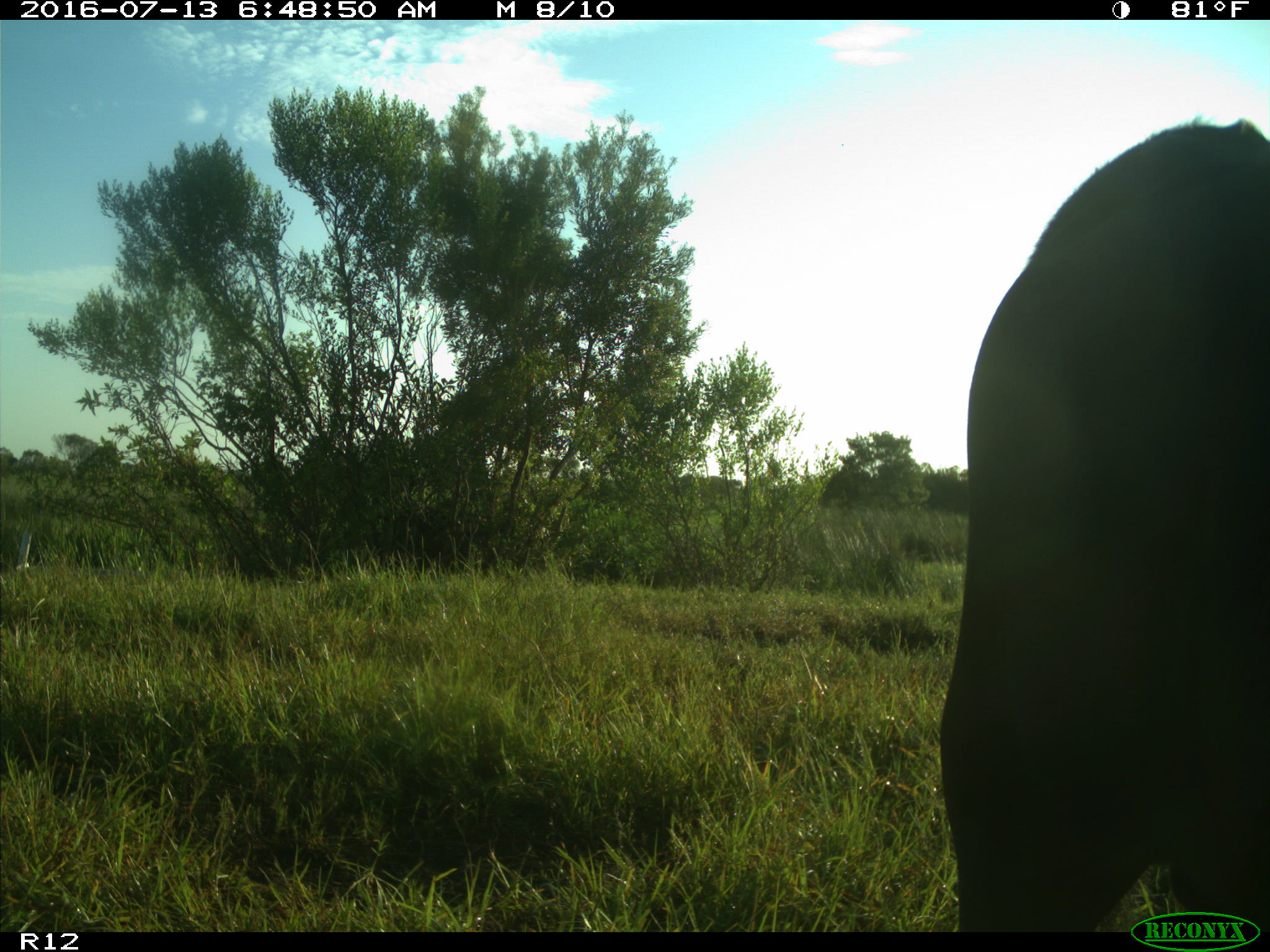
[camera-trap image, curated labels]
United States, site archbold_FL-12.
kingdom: Animalia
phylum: Chordata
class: Mammalia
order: Artiodactyla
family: Bovidae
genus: Bos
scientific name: Bos taurus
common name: domestic cow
Bos taurus (domestic cow).